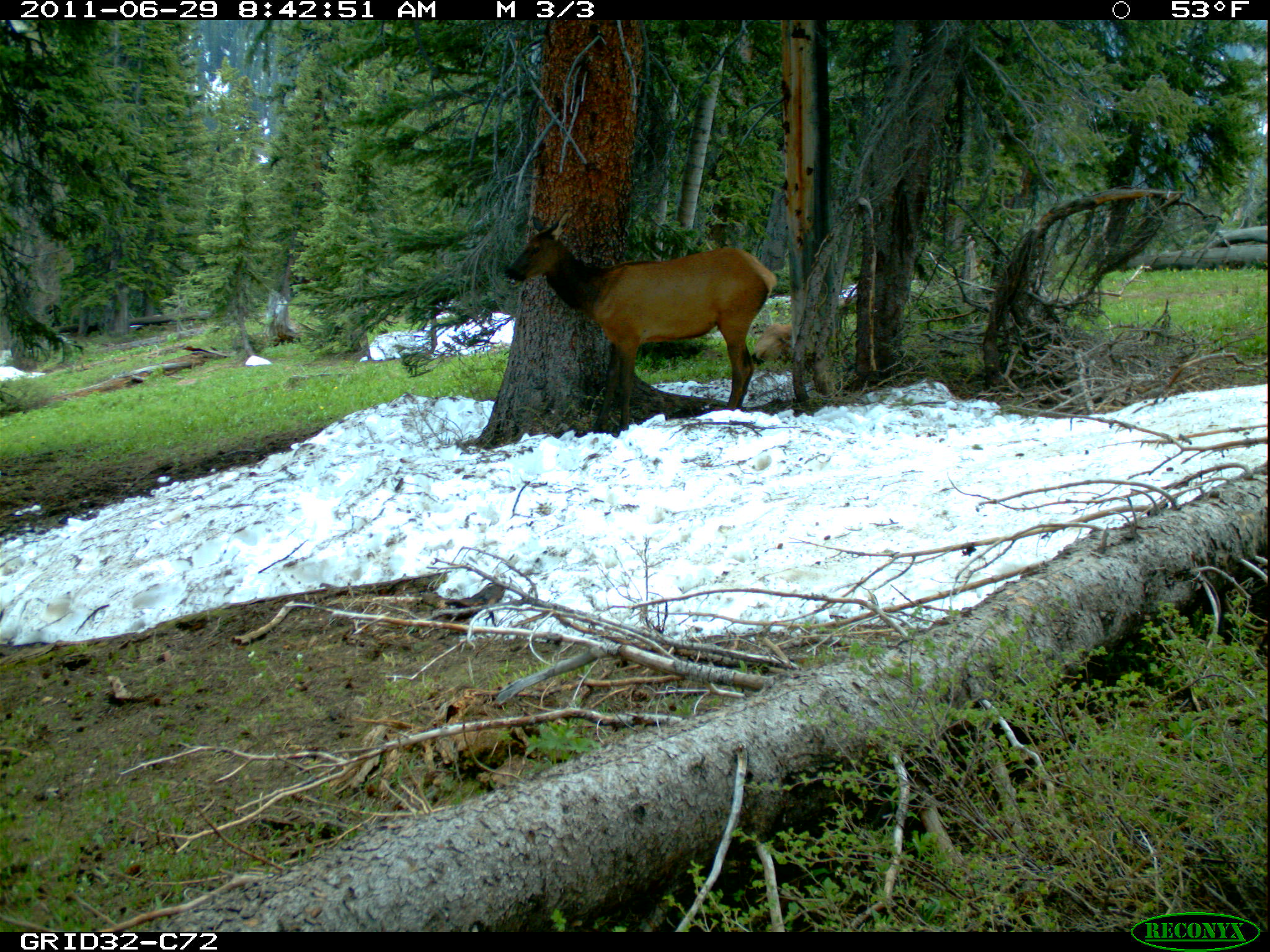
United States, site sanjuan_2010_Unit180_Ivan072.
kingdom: Animalia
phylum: Chordata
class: Mammalia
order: Artiodactyla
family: Cervidae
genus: Cervus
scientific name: Cervus elaphus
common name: red deer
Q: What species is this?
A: Cervus elaphus (red deer).